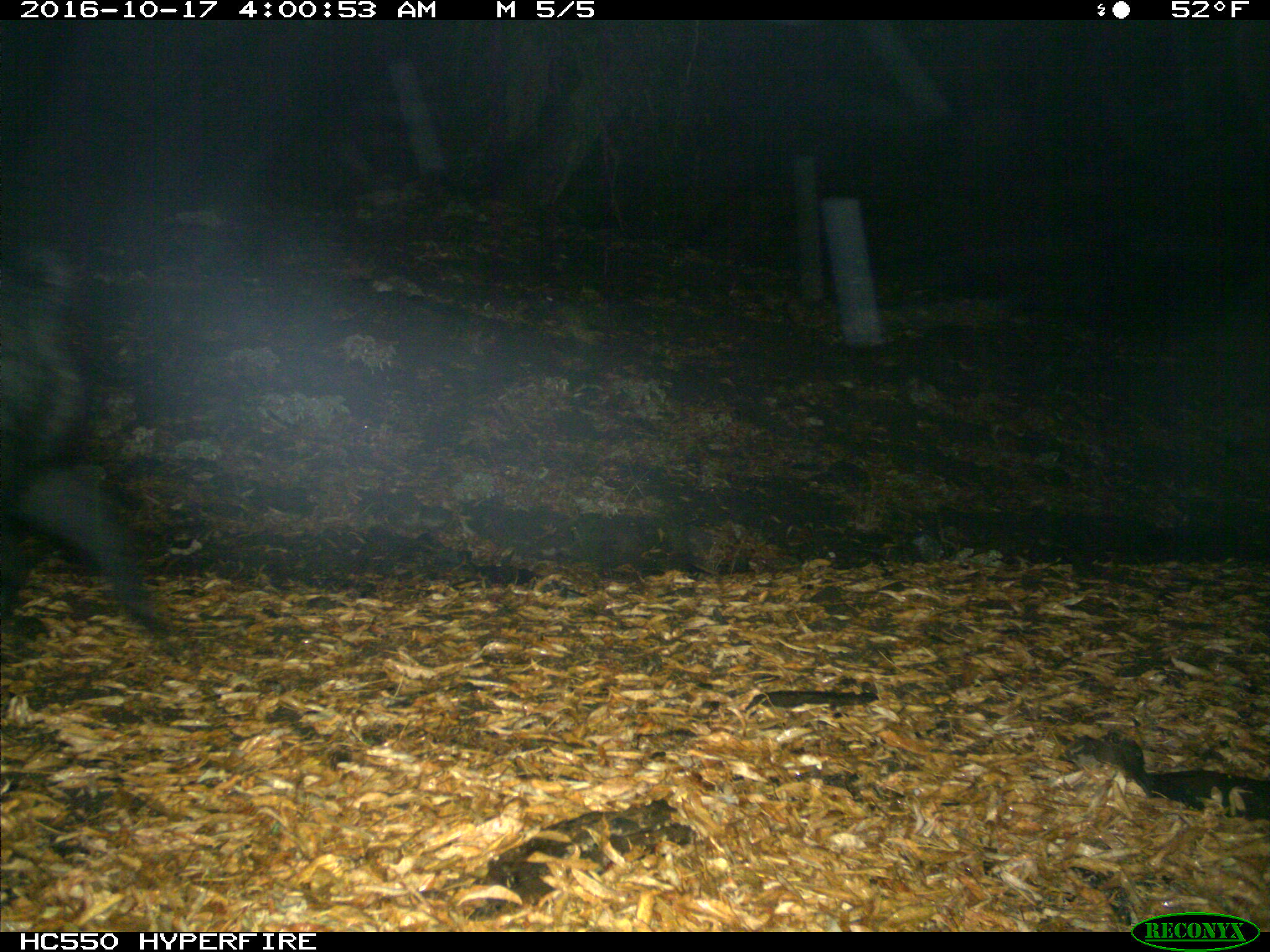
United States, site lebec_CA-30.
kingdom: Animalia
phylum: Chordata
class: Mammalia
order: Artiodactyla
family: Suidae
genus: Sus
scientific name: Sus scrofa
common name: wild boar